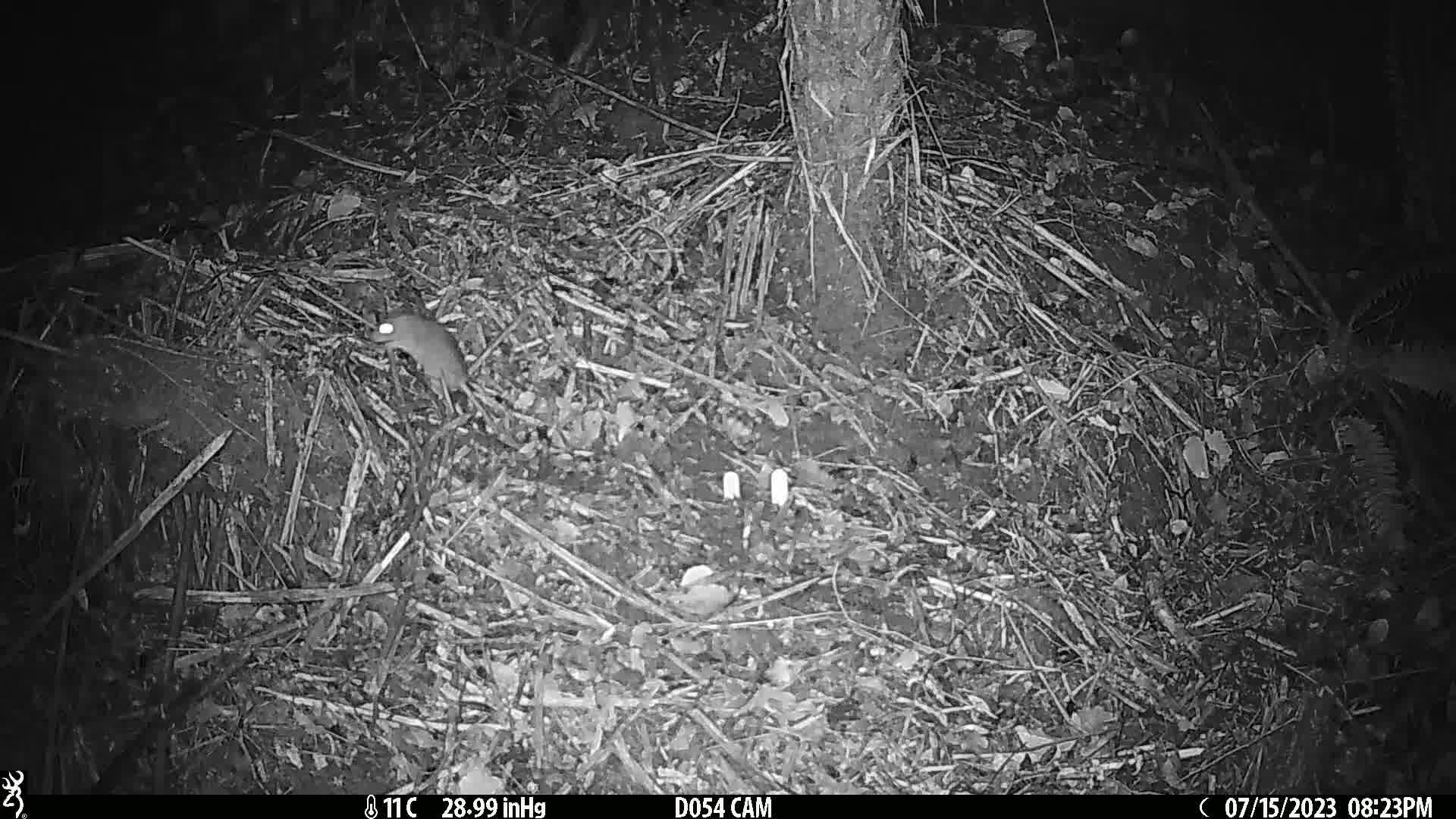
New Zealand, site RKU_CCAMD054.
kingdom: Animalia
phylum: Chordata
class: Mammalia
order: Rodentia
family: Muridae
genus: Rattus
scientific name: Rattus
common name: rat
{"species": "rat (Rattus)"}